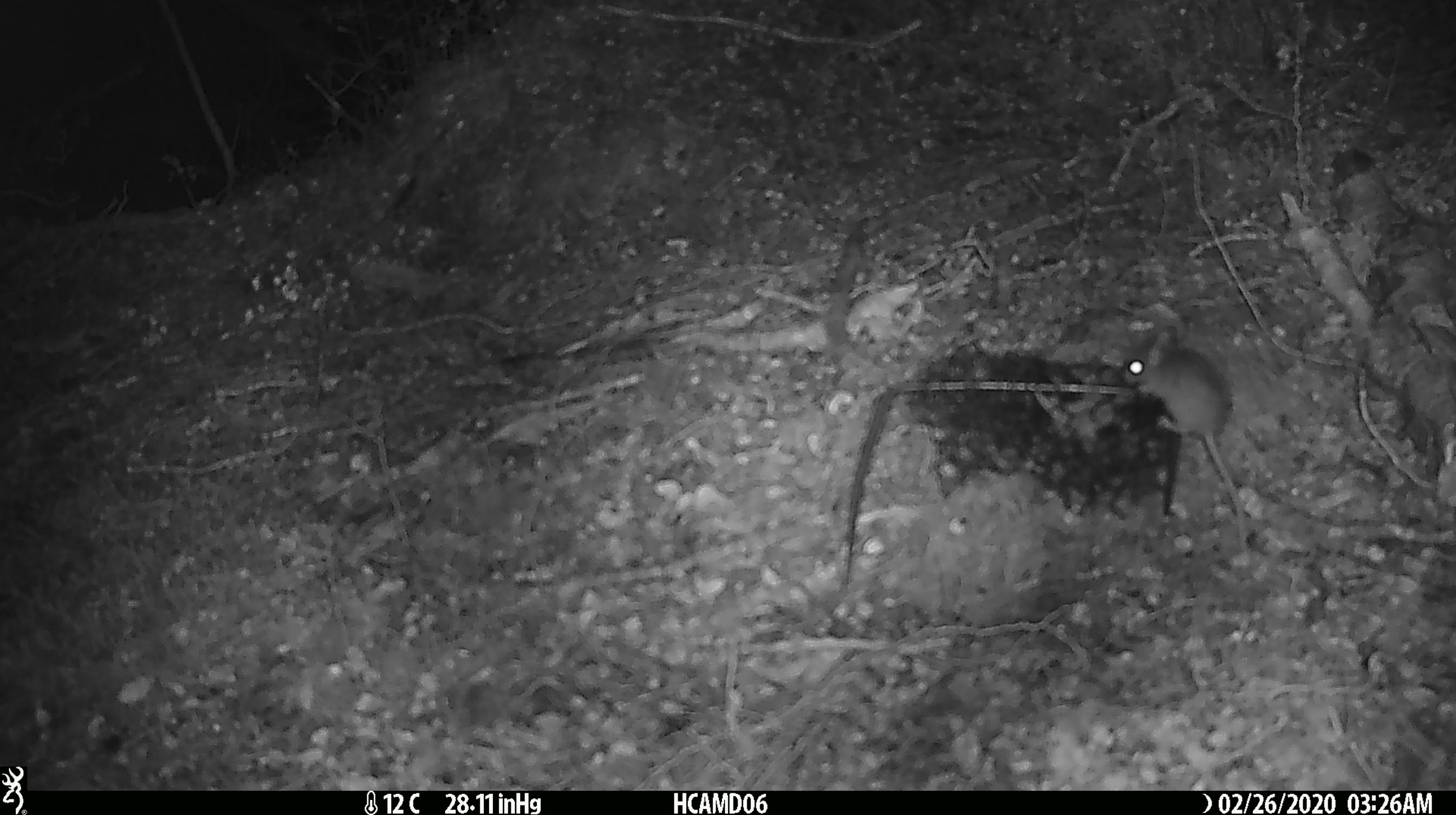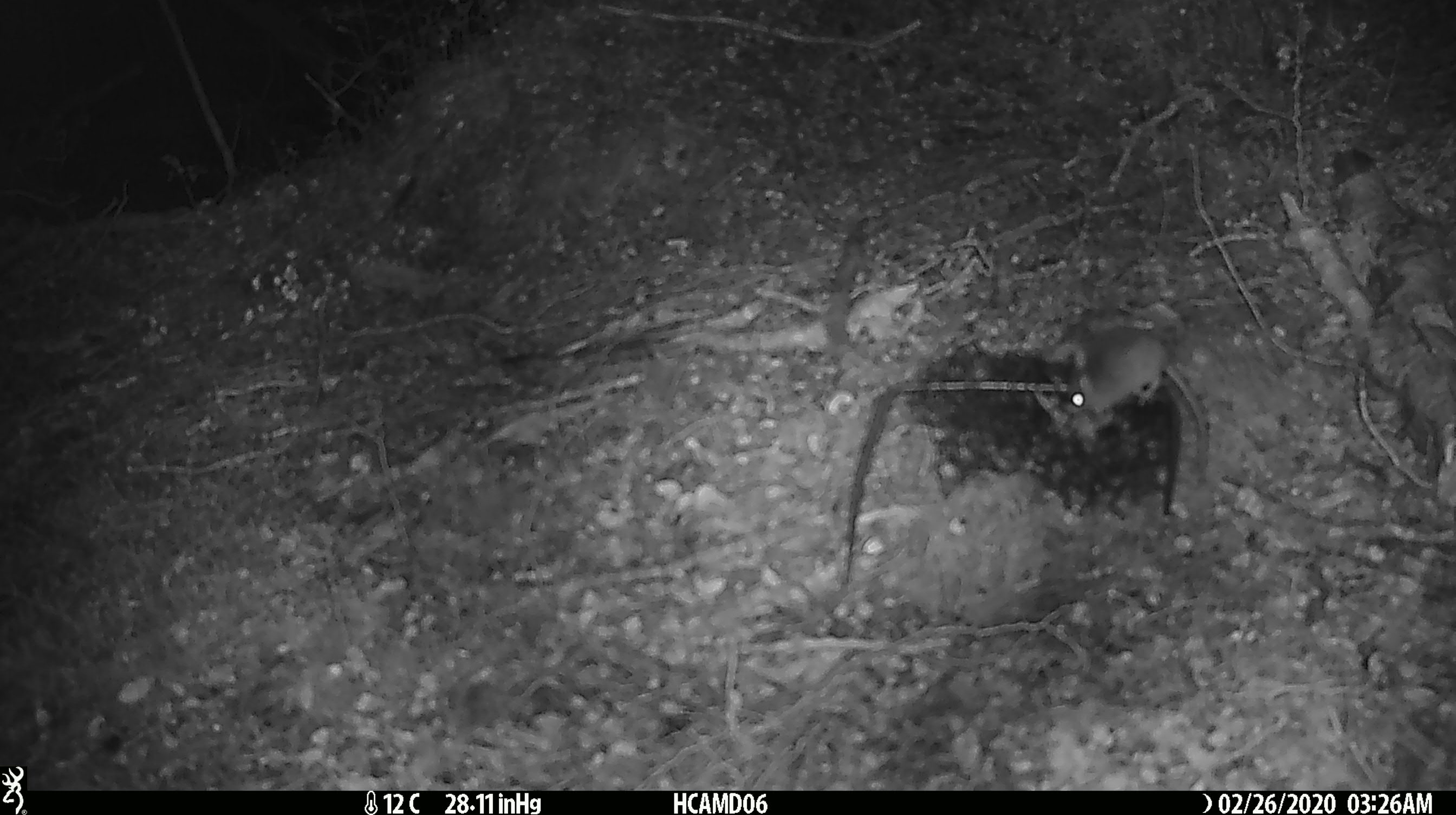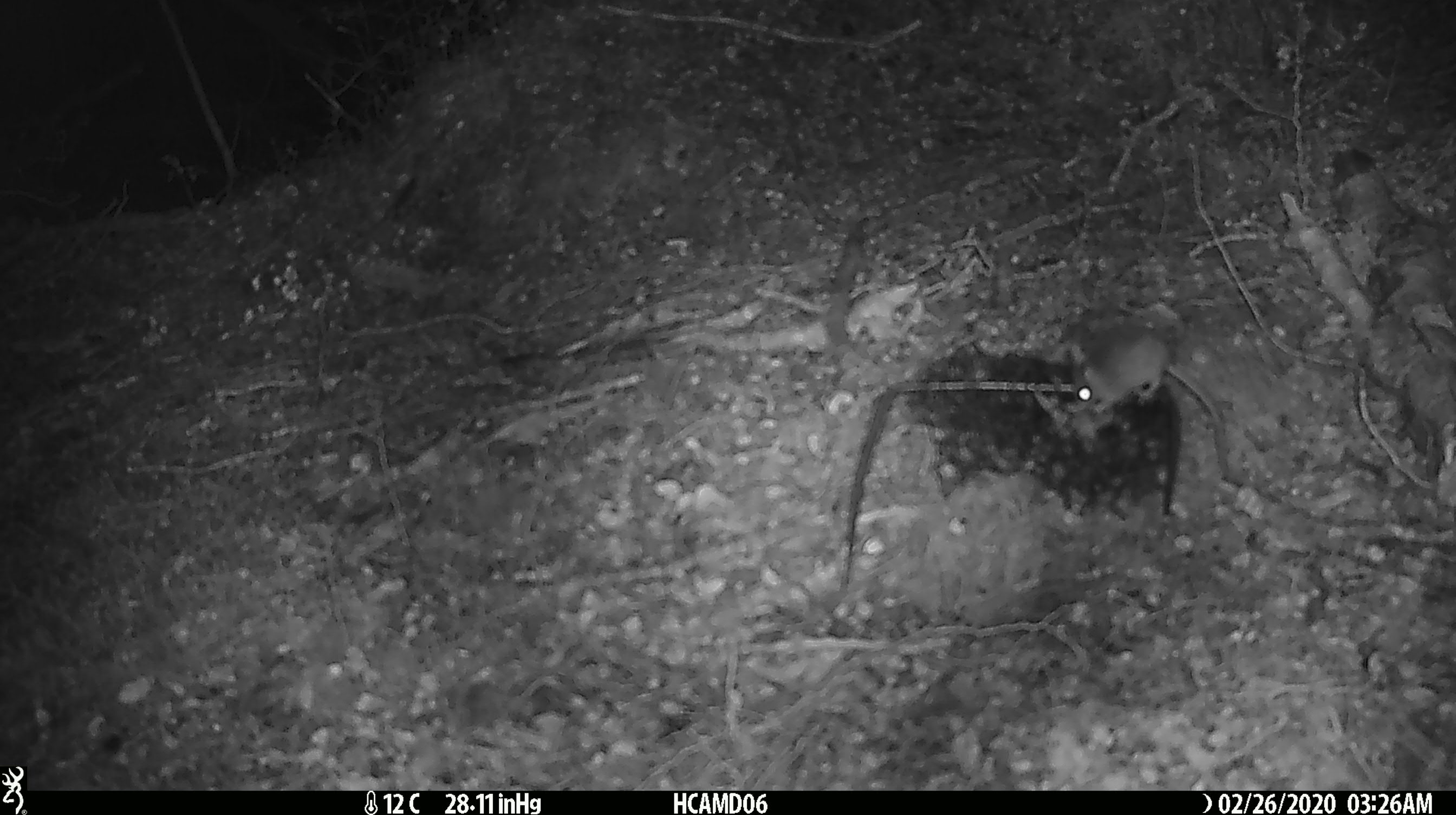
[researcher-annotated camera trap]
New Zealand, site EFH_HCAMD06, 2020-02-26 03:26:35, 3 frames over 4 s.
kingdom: Animalia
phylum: Chordata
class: Mammalia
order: Rodentia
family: Muridae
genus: Mus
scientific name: Mus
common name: mouse